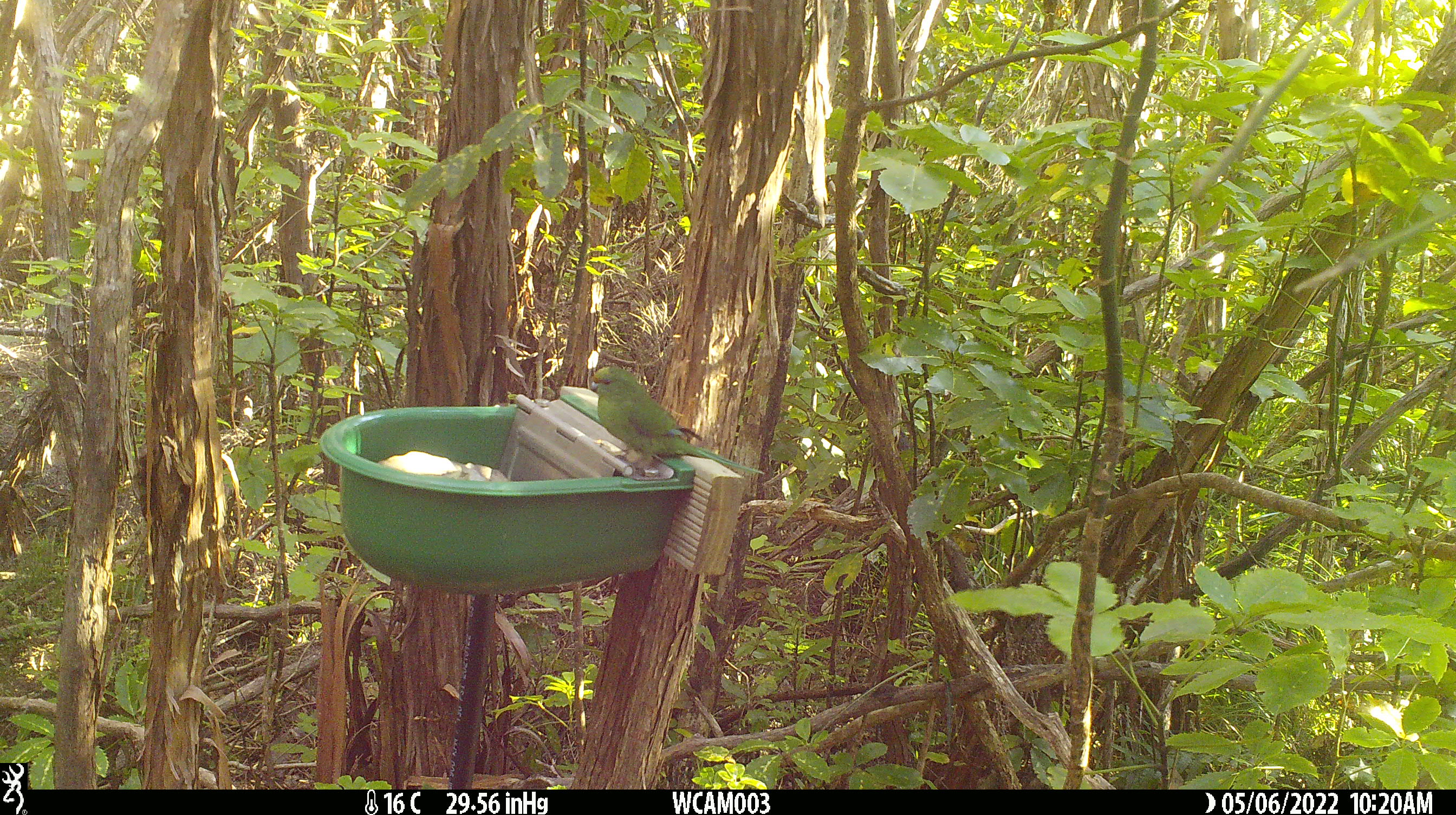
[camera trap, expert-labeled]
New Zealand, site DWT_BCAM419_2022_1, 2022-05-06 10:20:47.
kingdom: Animalia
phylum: Chordata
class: Aves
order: Psittaciformes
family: Psittaculidae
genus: Cyanoramphus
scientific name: Cyanoramphus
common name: parakeet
Parakeet (Cyanoramphus).